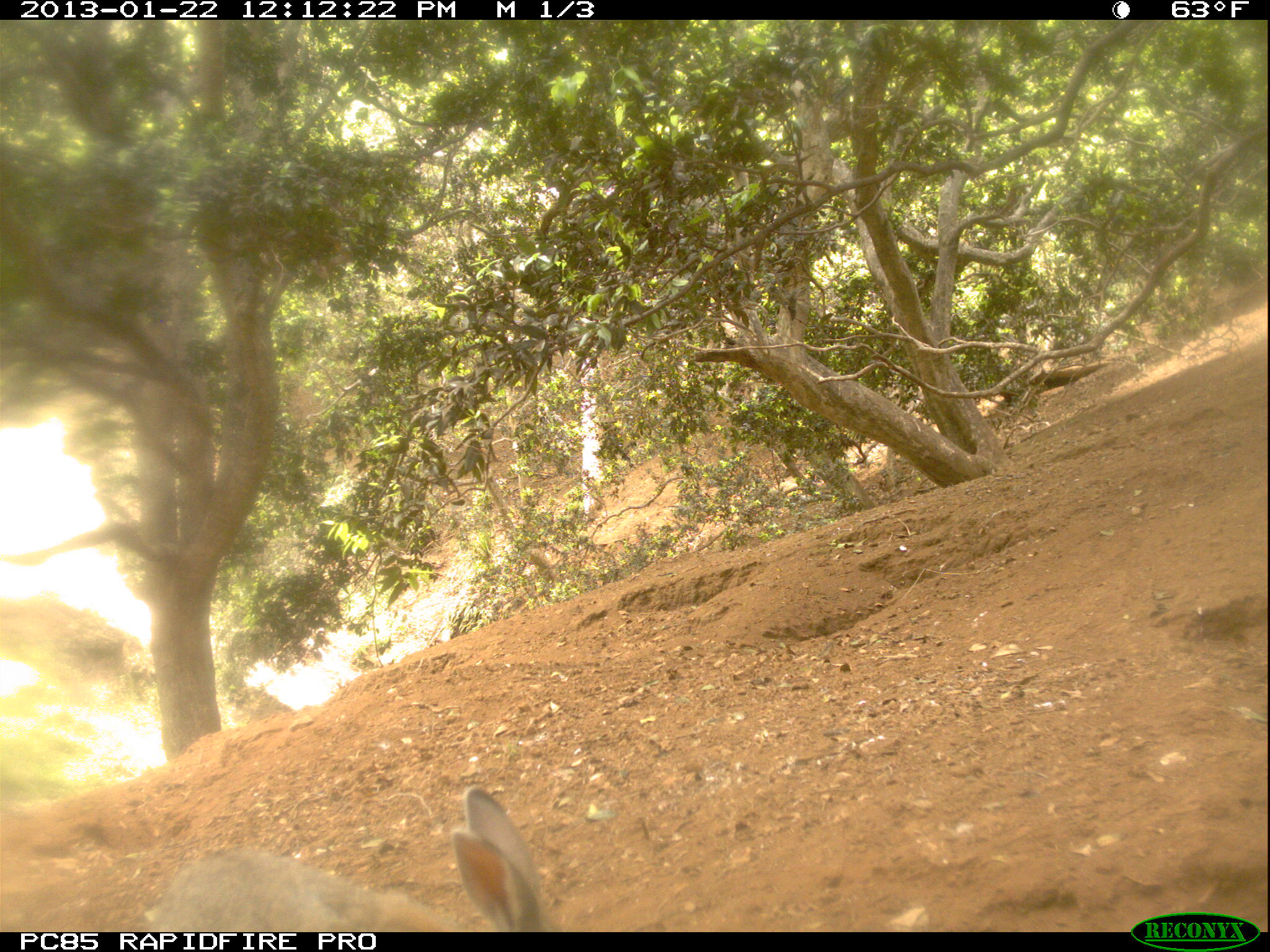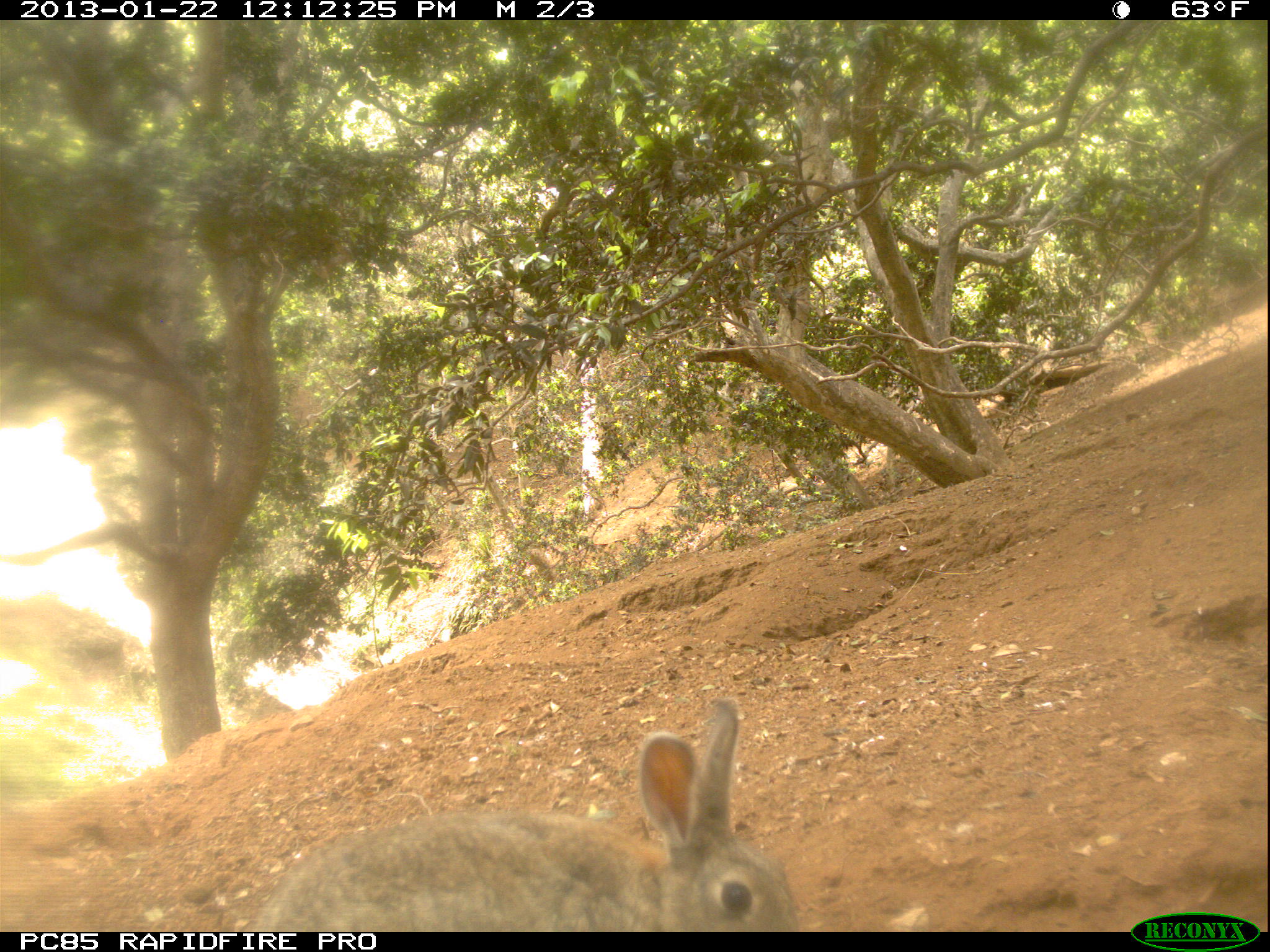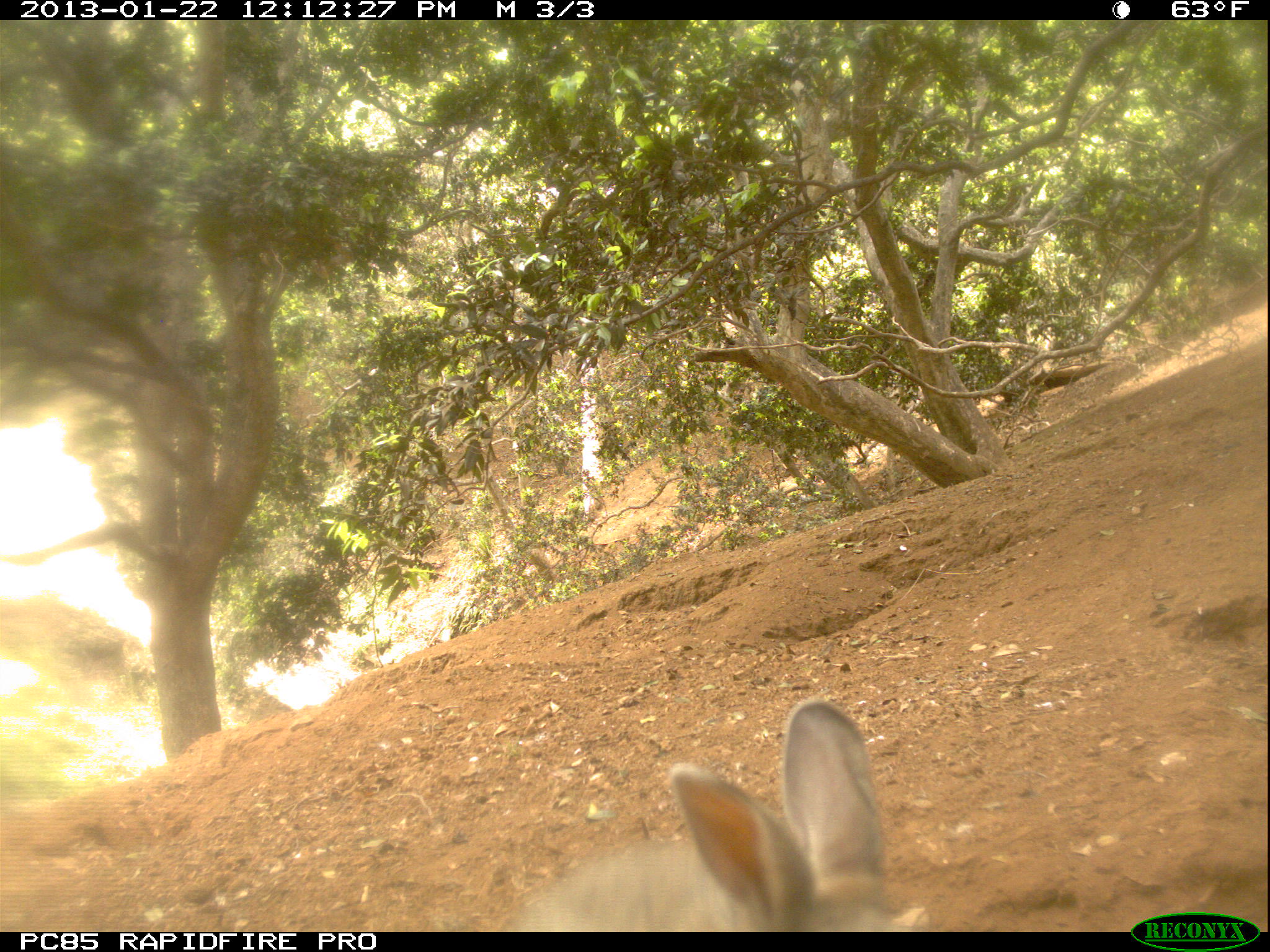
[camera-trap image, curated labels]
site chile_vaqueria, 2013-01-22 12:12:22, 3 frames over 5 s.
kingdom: Animalia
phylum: Chordata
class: Mammalia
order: Lagomorpha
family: Leporidae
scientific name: Leporidae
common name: rabbits and hares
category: rabbit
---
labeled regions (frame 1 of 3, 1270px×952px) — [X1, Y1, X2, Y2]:
rabbit: [7, 764, 560, 932]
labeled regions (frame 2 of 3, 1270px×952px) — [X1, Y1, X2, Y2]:
rabbit: [213, 693, 797, 932]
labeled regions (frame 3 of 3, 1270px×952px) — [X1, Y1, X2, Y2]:
rabbit: [496, 699, 893, 932]